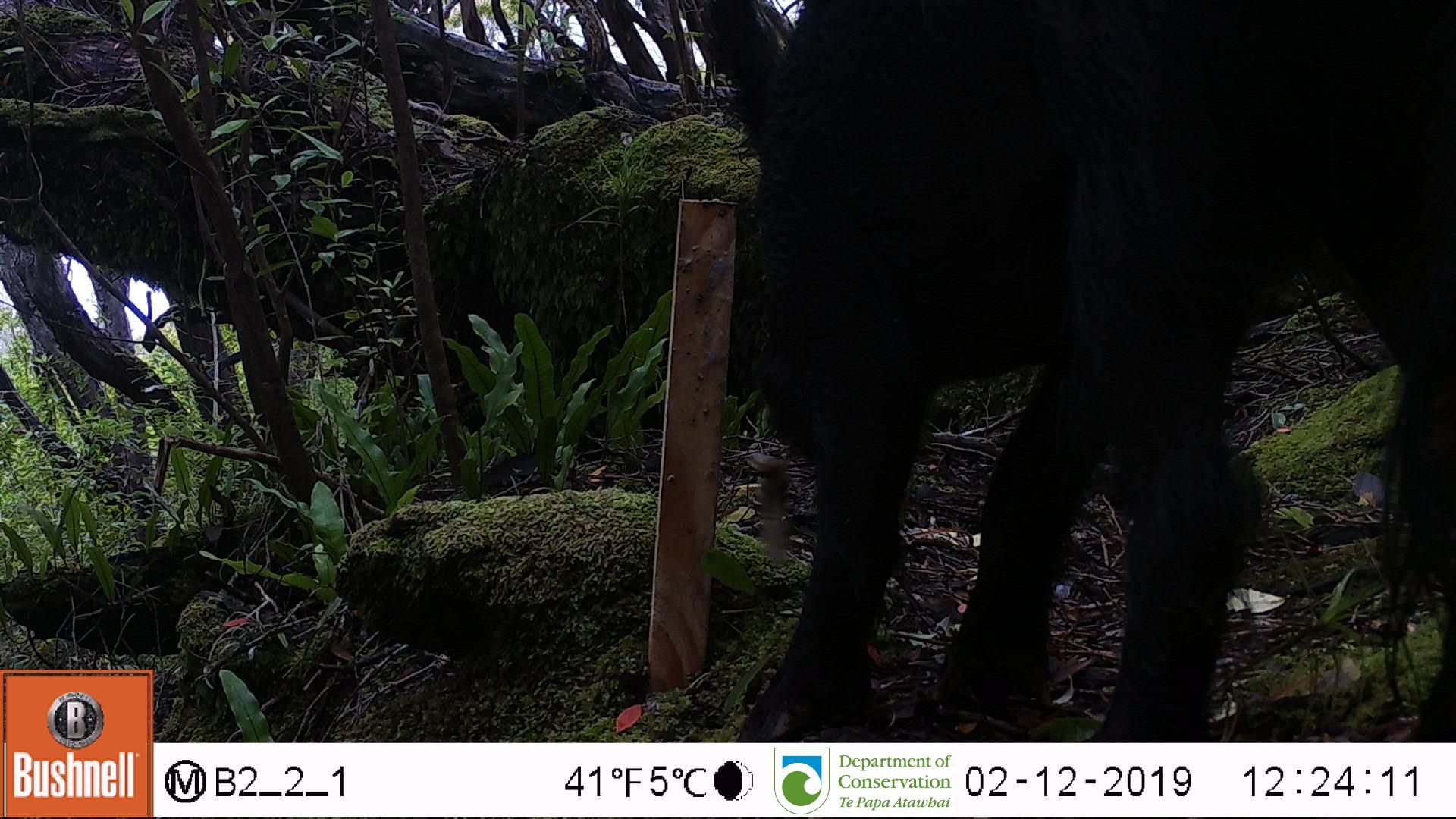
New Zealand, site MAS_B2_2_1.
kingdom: Animalia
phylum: Chordata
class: Mammalia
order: Artiodactyla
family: Suidae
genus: Sus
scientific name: Sus scrofa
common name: pig